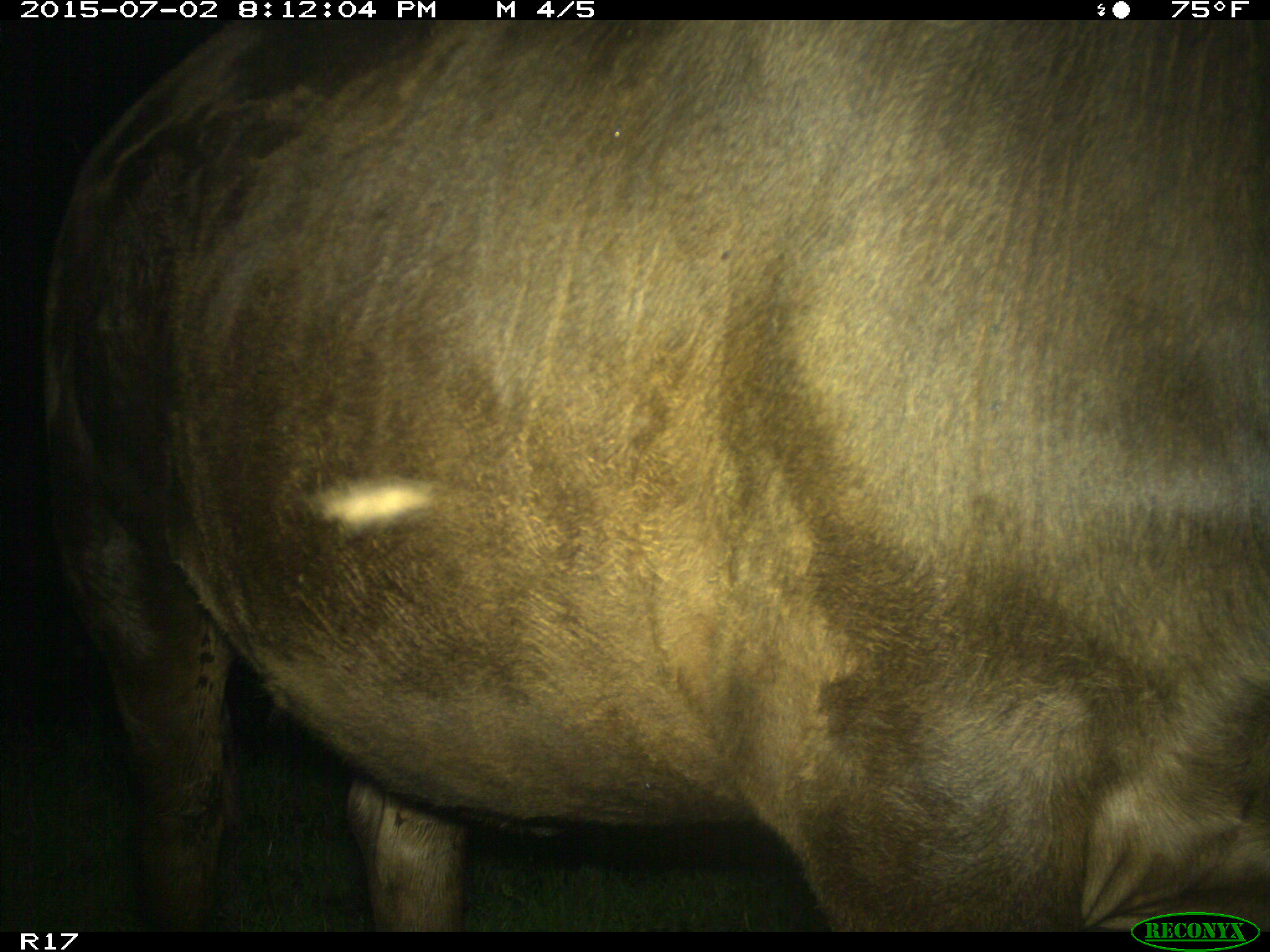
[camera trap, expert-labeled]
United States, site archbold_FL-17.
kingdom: Animalia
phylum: Chordata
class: Mammalia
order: Artiodactyla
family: Bovidae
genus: Bos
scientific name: Bos taurus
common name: domestic cow